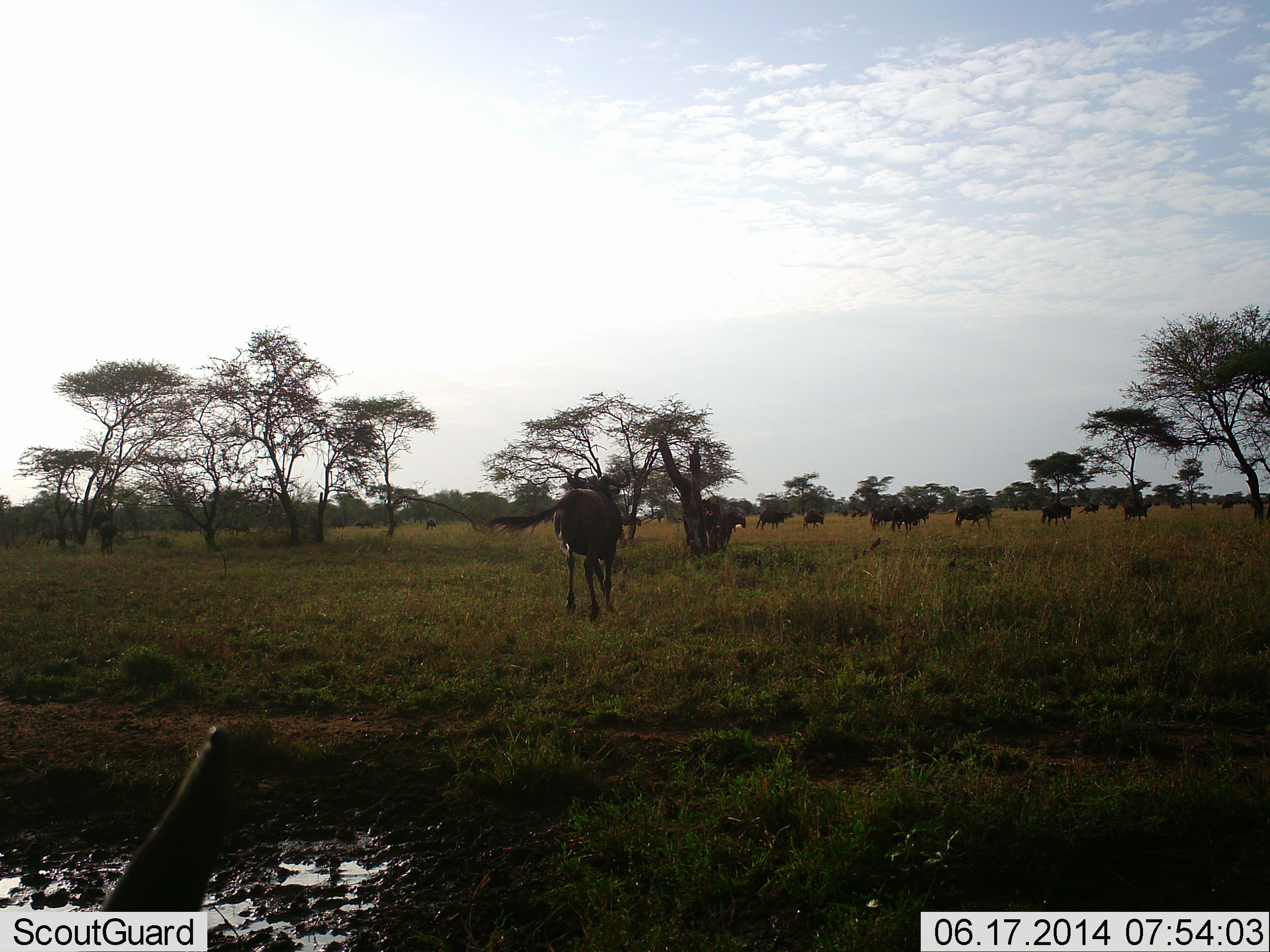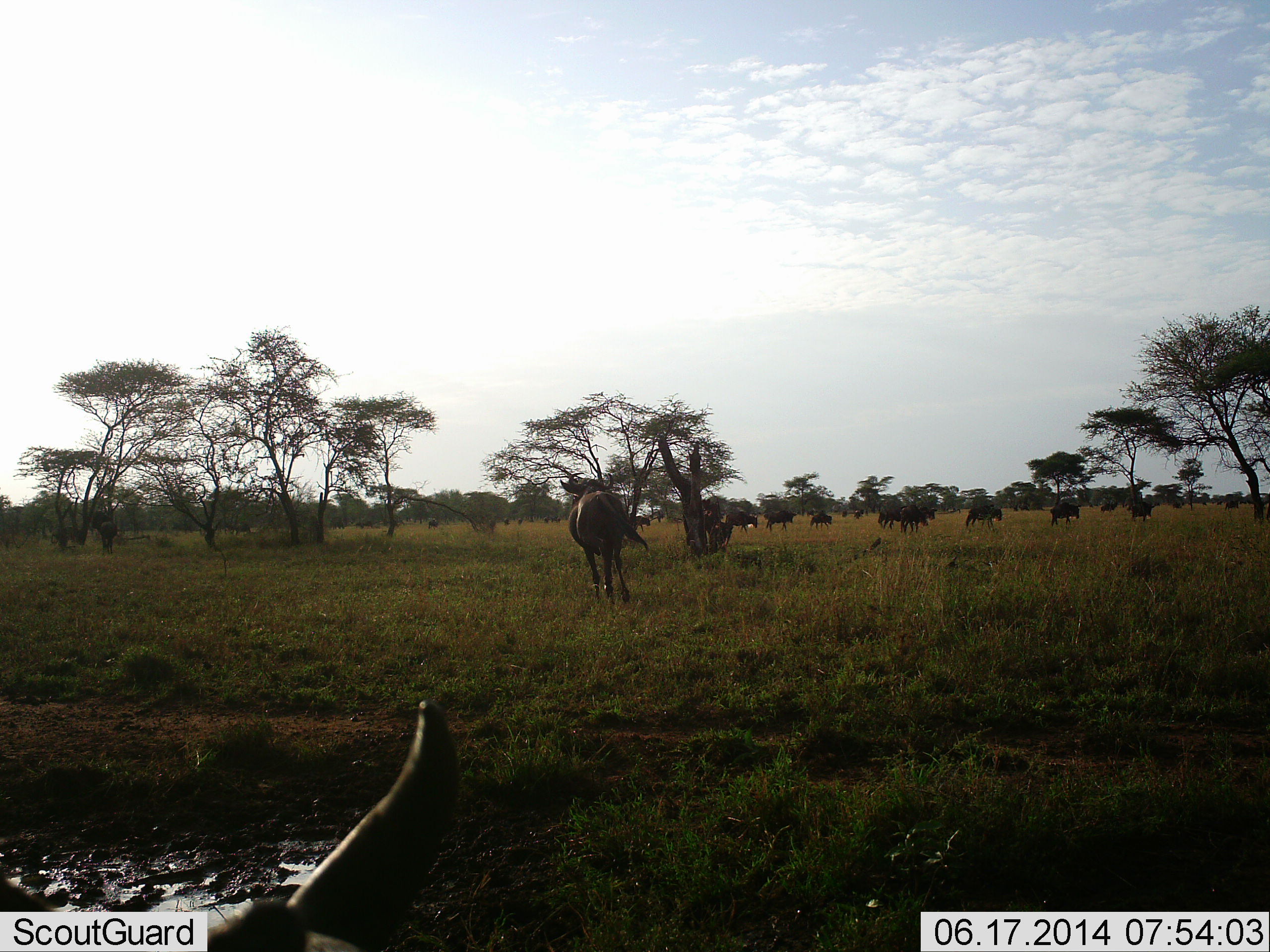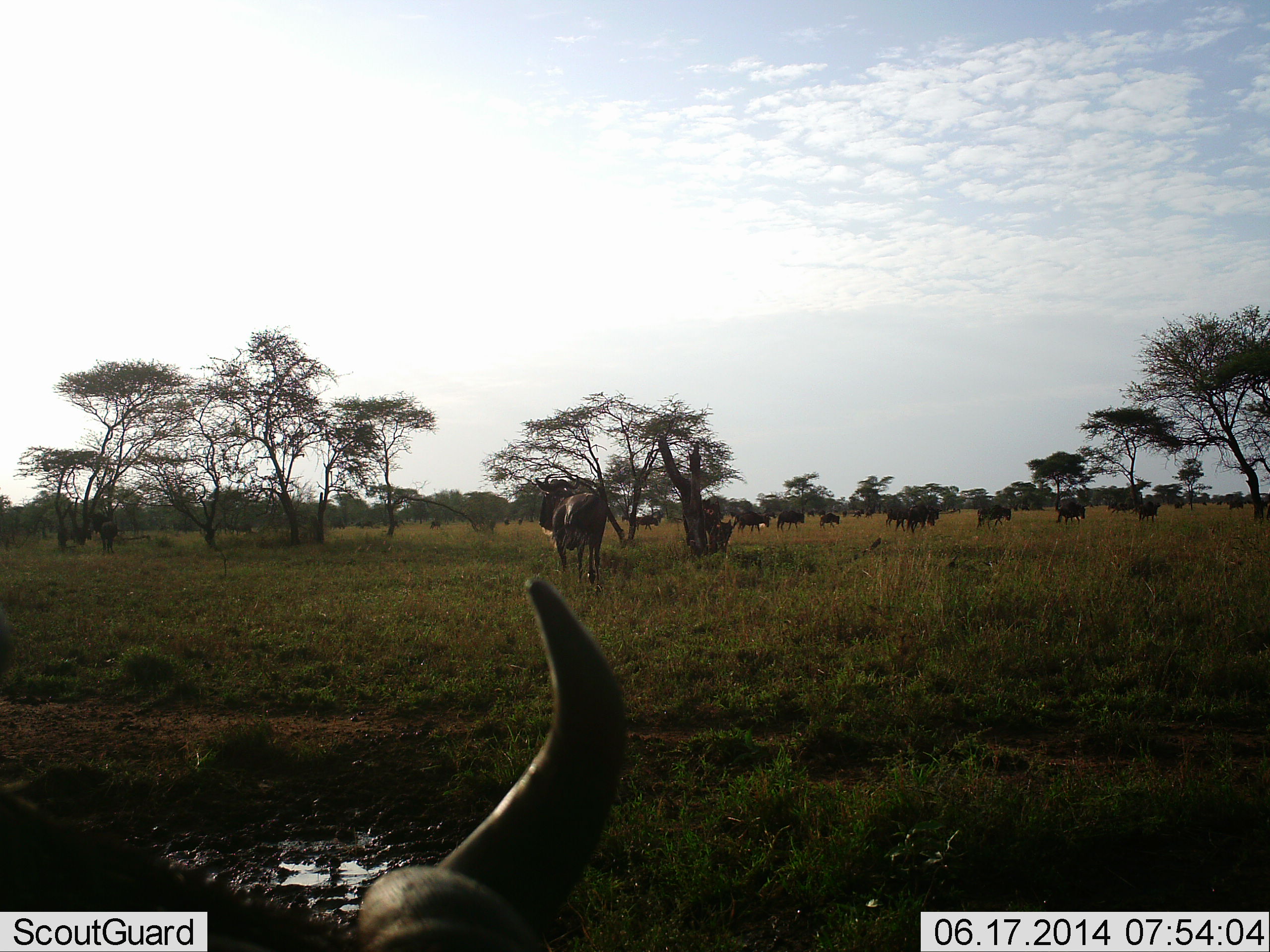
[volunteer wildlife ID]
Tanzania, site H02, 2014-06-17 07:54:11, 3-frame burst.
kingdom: Animalia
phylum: Chordata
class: Mammalia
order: Artiodactyla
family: Bovidae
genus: Connochaetes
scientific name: Connochaetes taurinus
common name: blue wildebeest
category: wildebeest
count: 11-50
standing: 30%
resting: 10%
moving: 100%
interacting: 10%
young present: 0%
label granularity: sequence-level